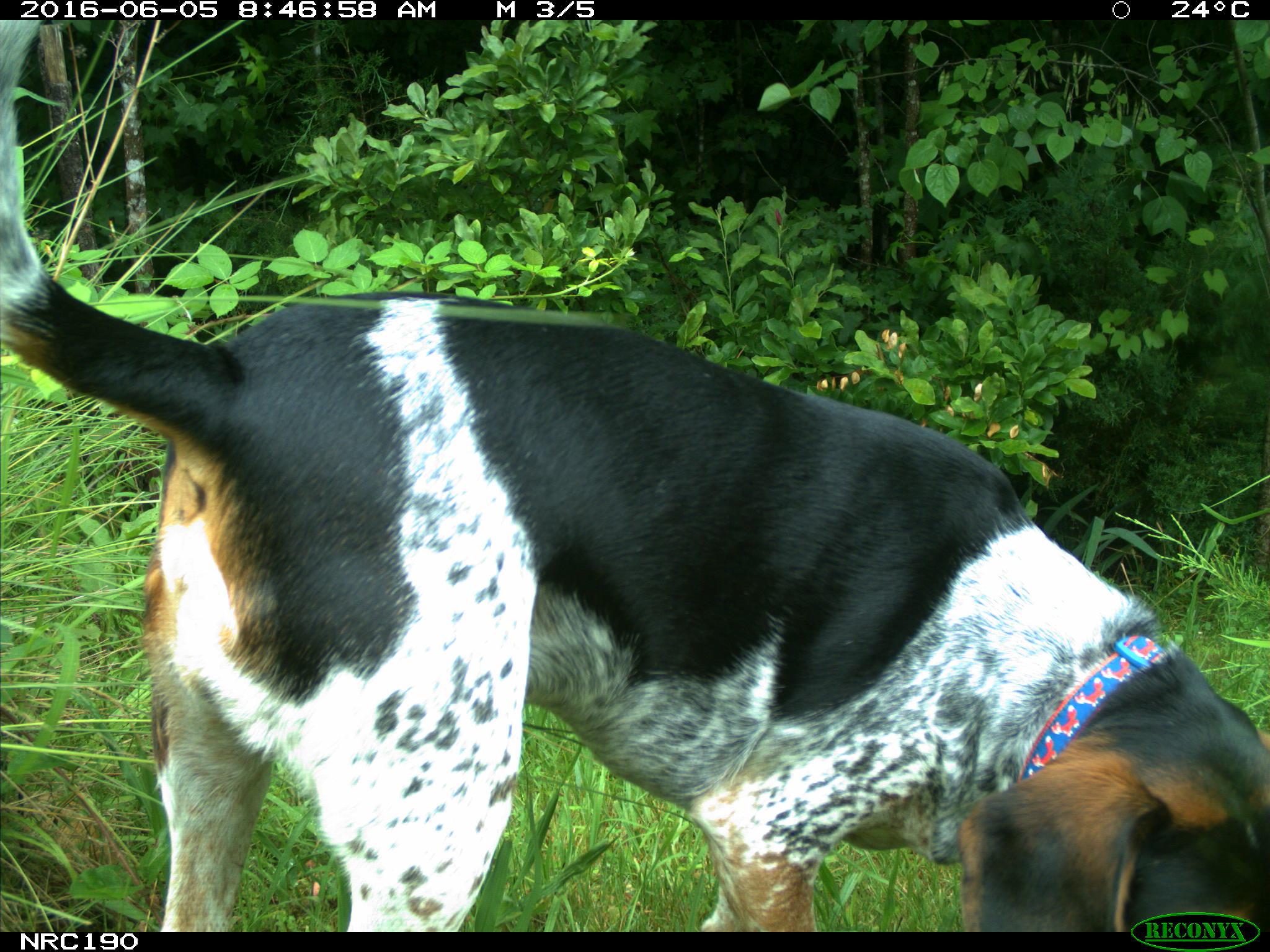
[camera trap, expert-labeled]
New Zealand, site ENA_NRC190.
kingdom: Animalia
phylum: Chordata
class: Mammalia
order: Carnivora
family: Canidae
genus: Canis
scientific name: Canis familiaris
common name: domestic dog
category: dog